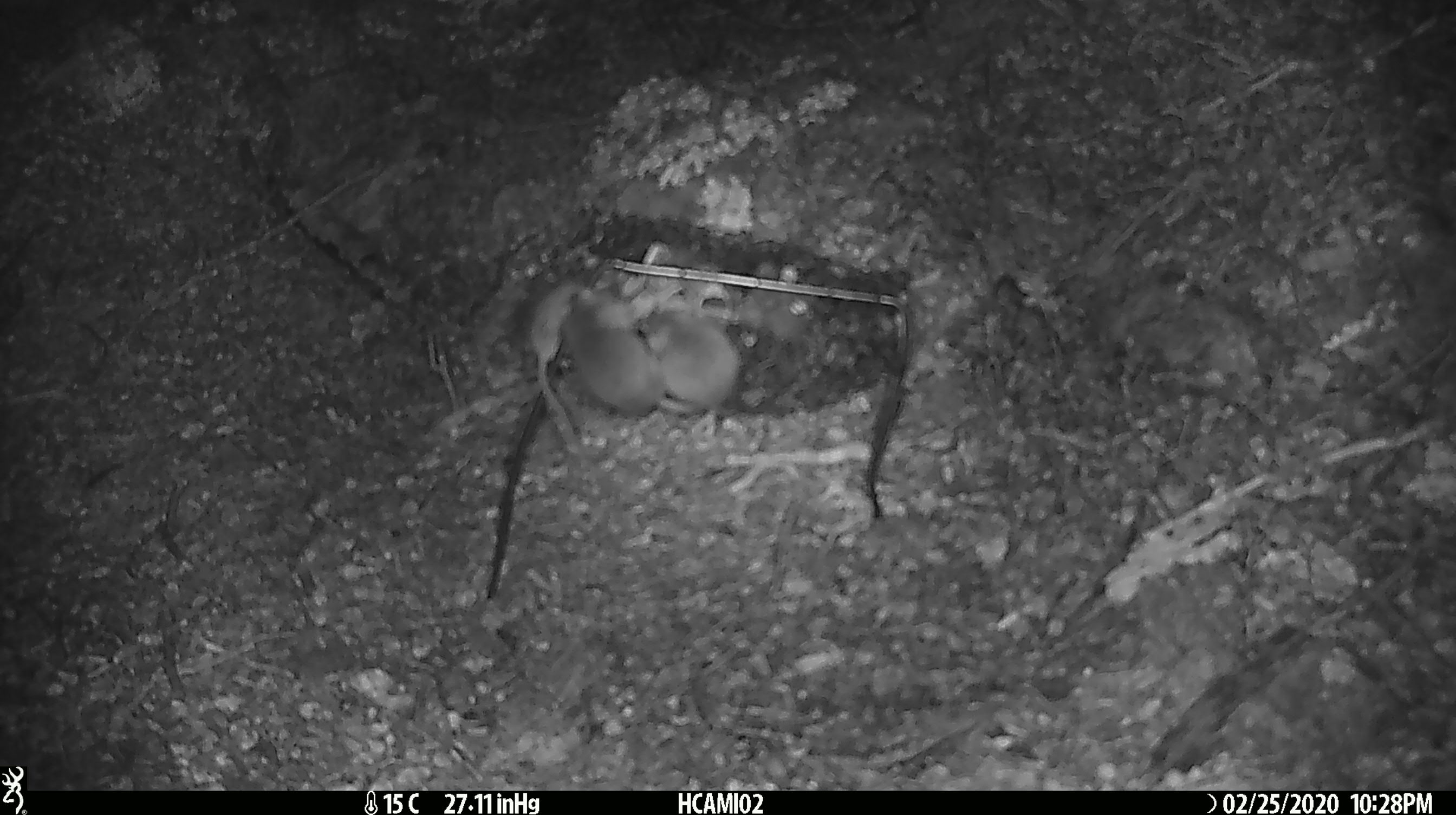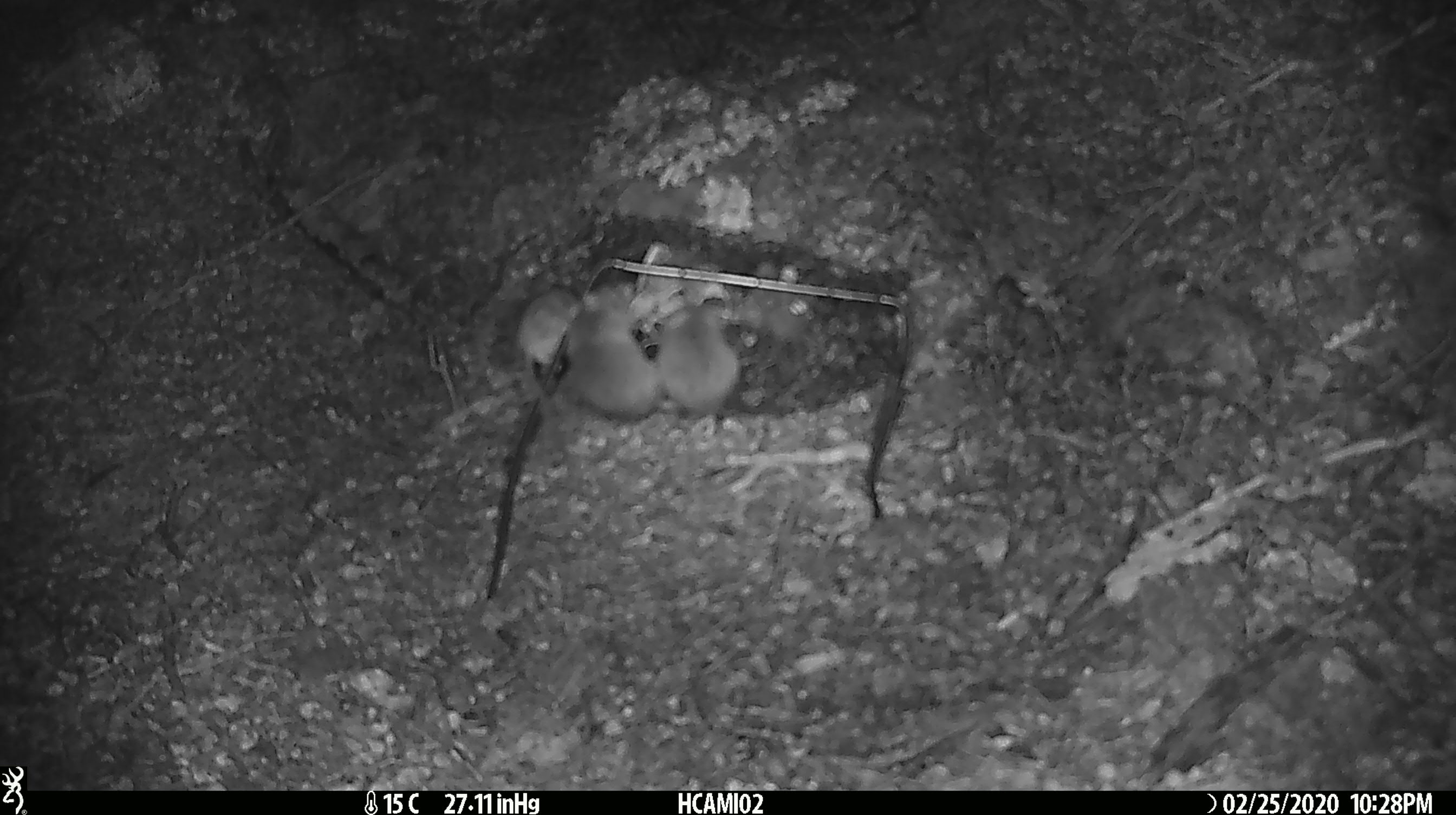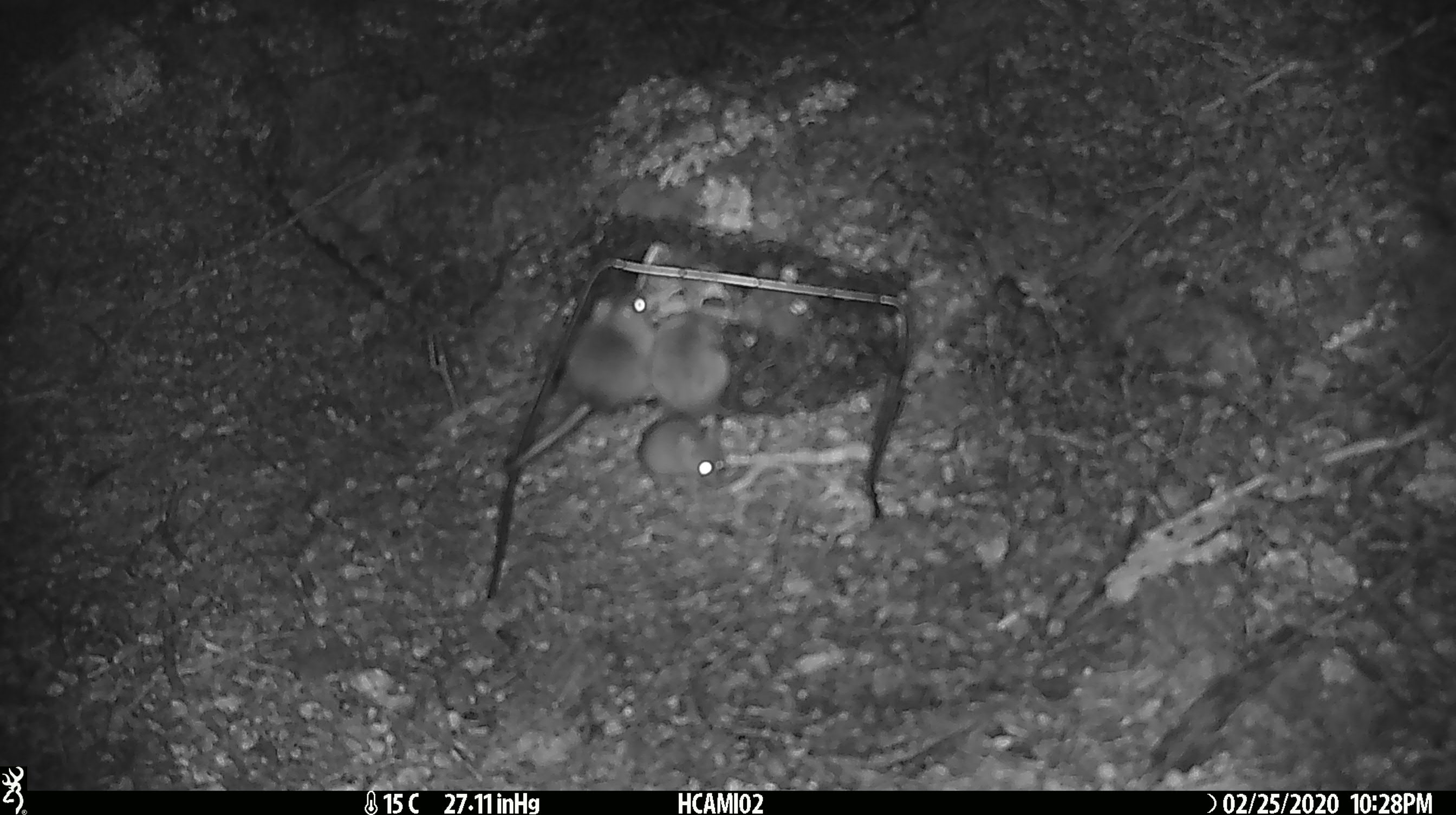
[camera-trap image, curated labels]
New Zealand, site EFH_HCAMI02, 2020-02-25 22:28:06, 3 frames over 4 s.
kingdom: Animalia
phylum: Chordata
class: Mammalia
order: Rodentia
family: Muridae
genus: Mus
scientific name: Mus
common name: mouse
Mouse (Mus).